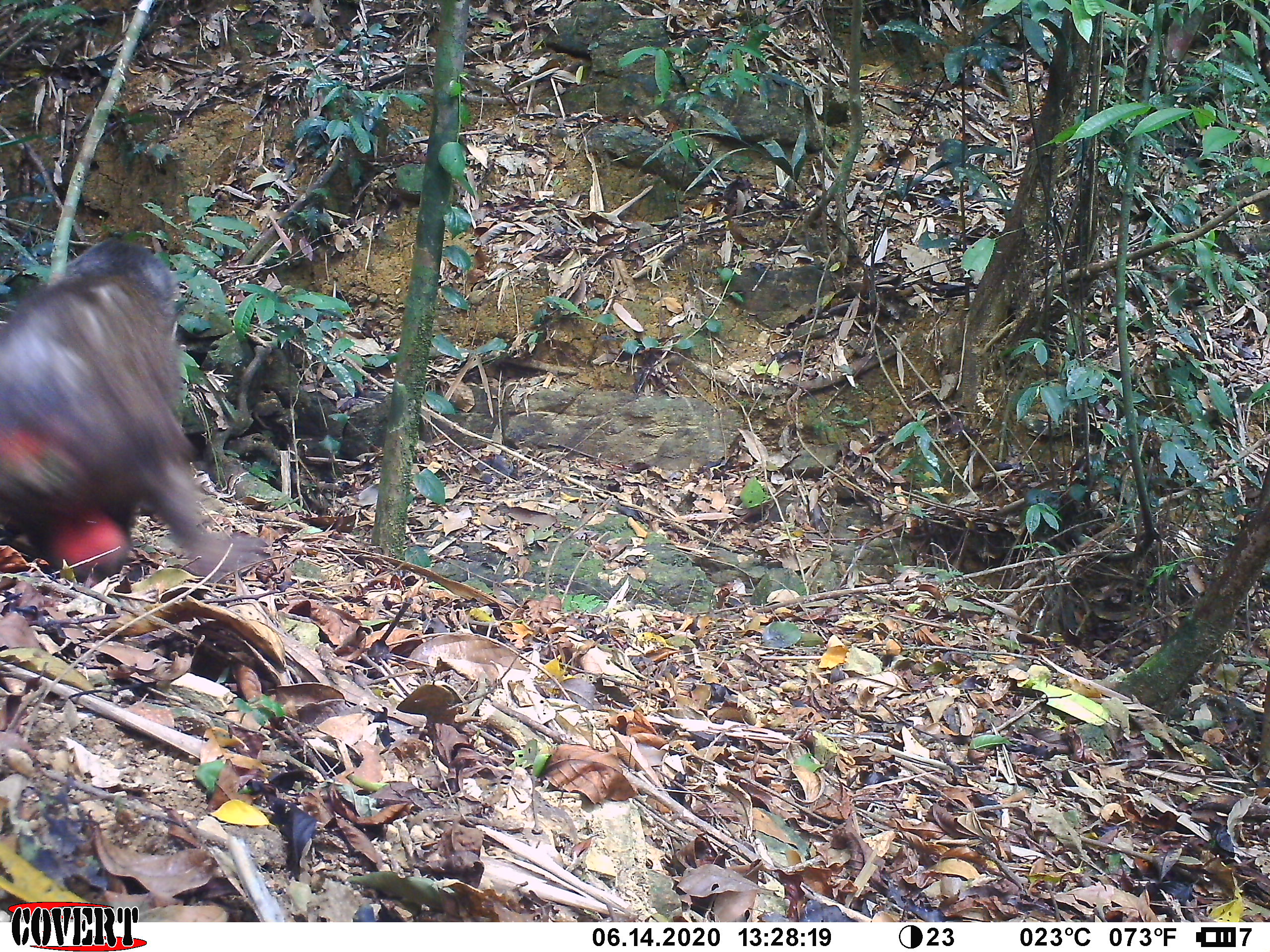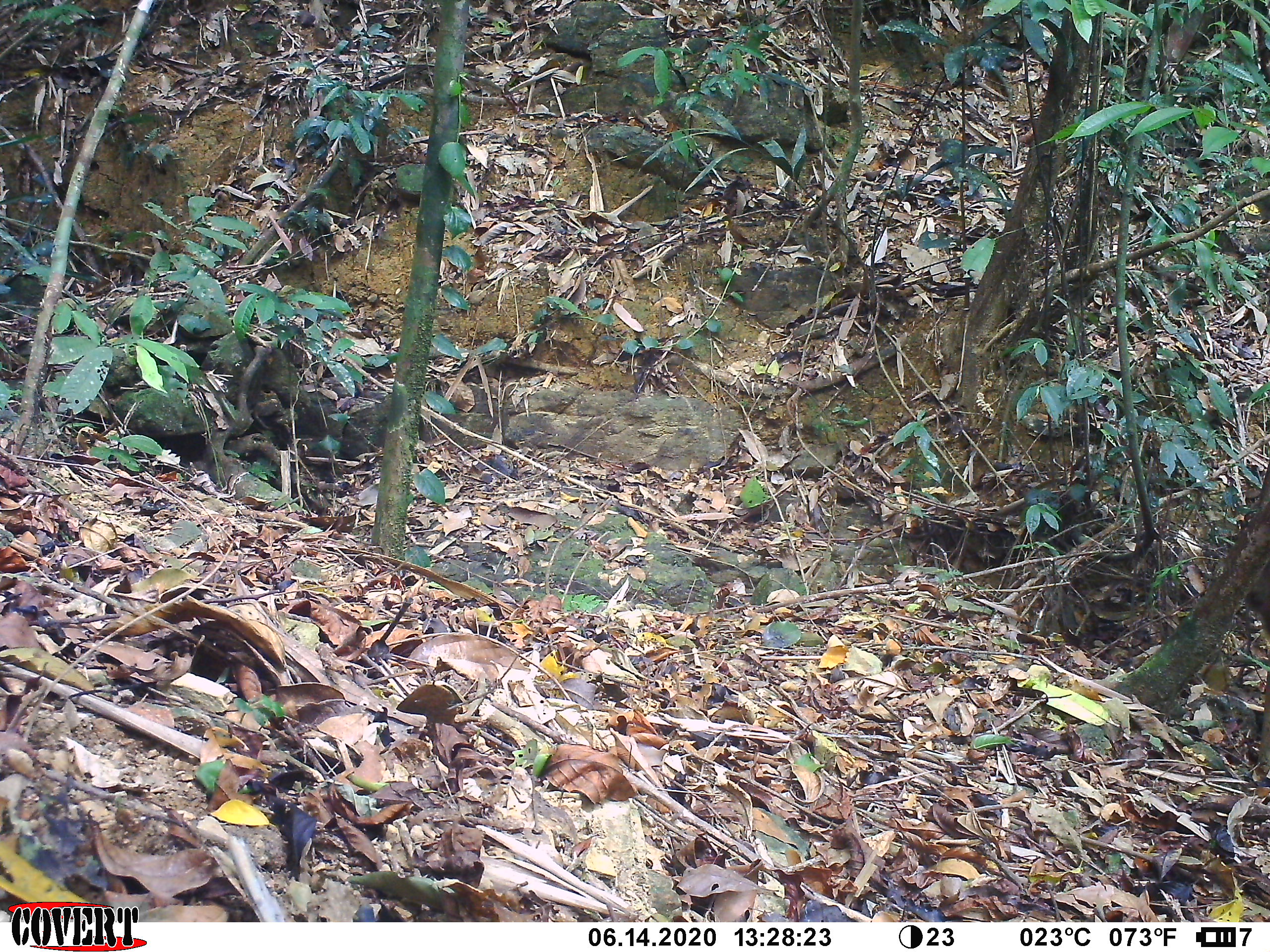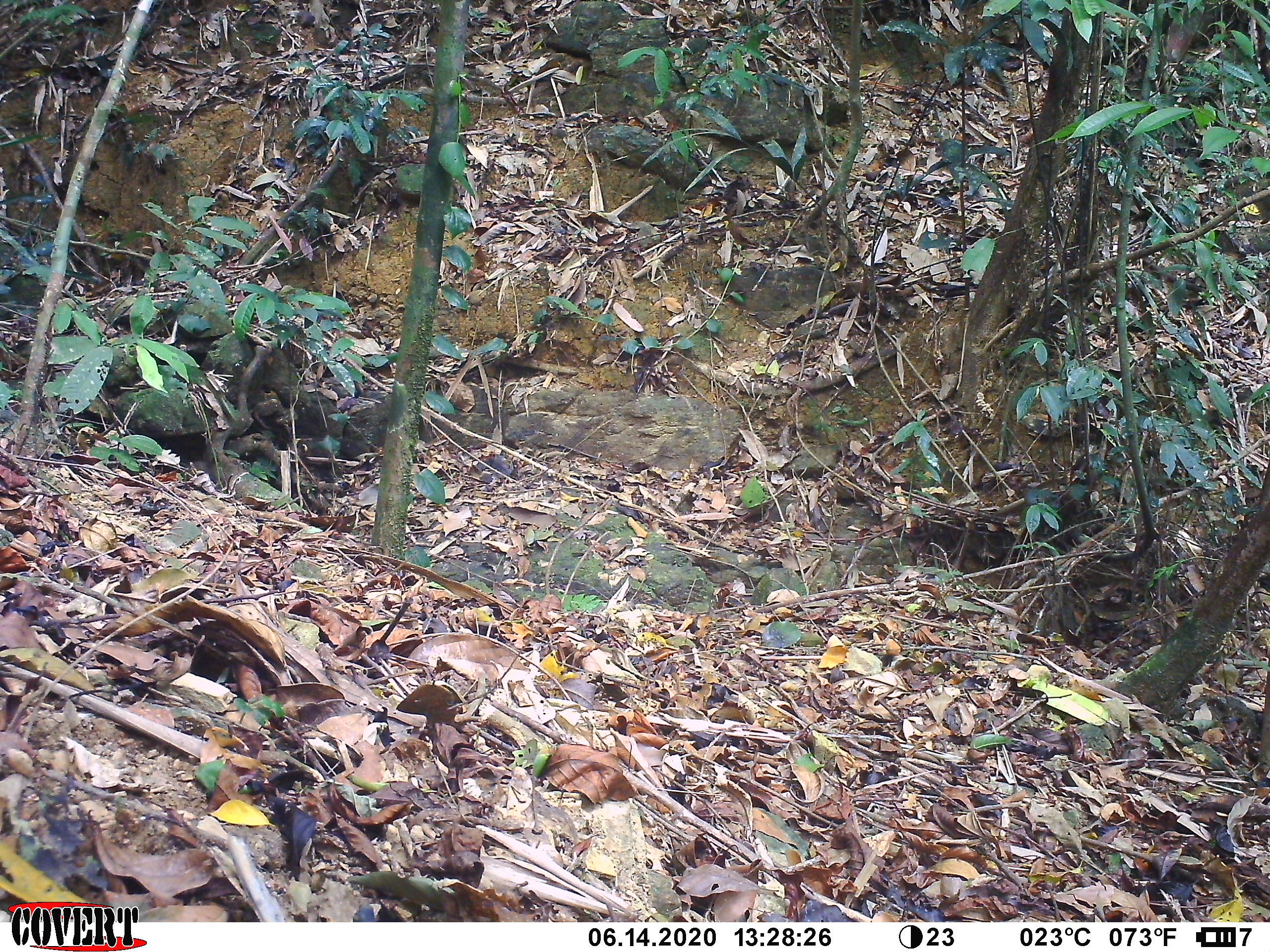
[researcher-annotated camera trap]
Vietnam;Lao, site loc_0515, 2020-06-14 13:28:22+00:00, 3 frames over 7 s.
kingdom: Animalia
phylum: Chordata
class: Mammalia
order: Primates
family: Cercopithecidae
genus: Macaca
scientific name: Macaca arctoides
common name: stump-tailed macaque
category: stump tailed macaque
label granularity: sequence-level